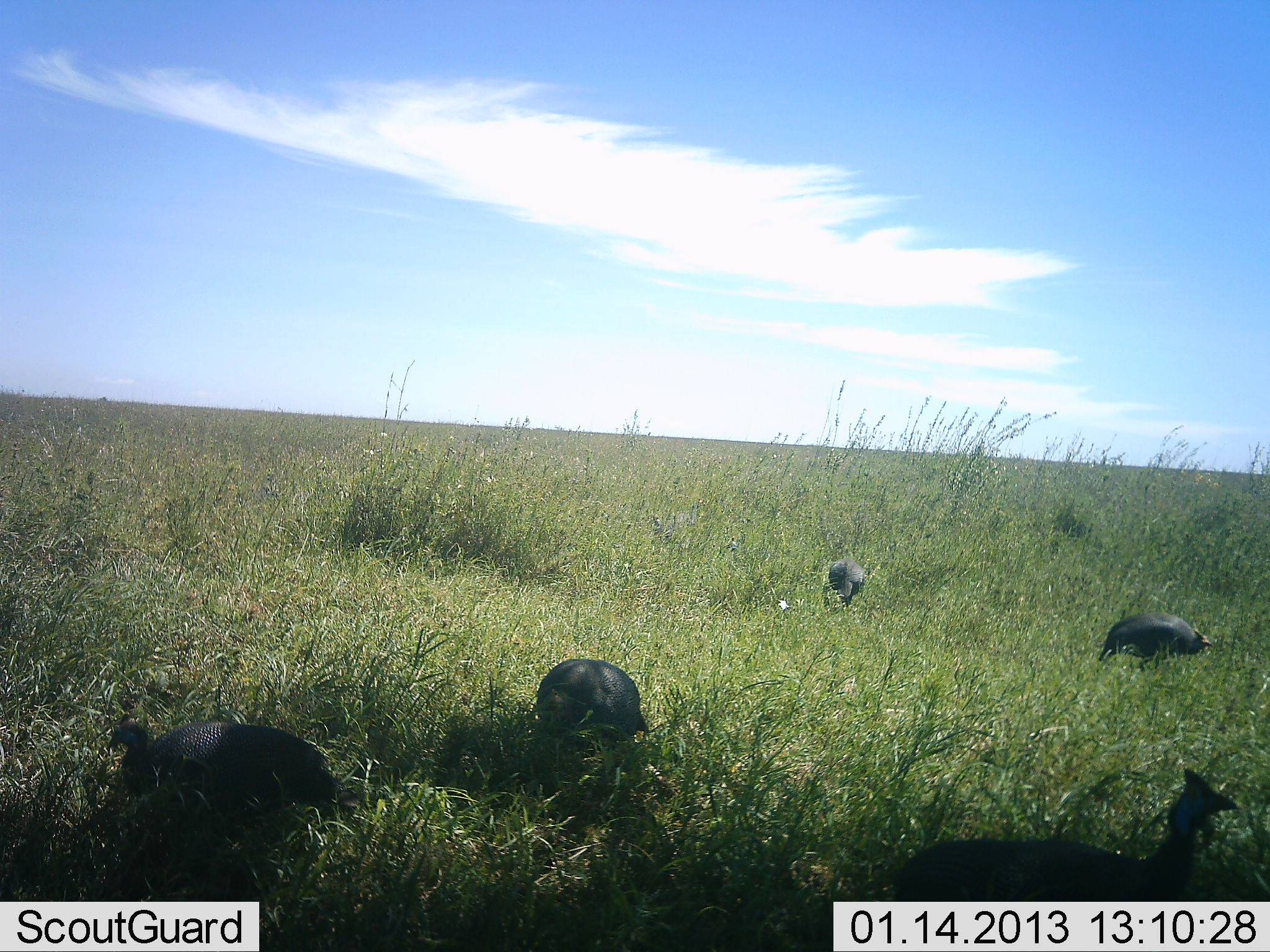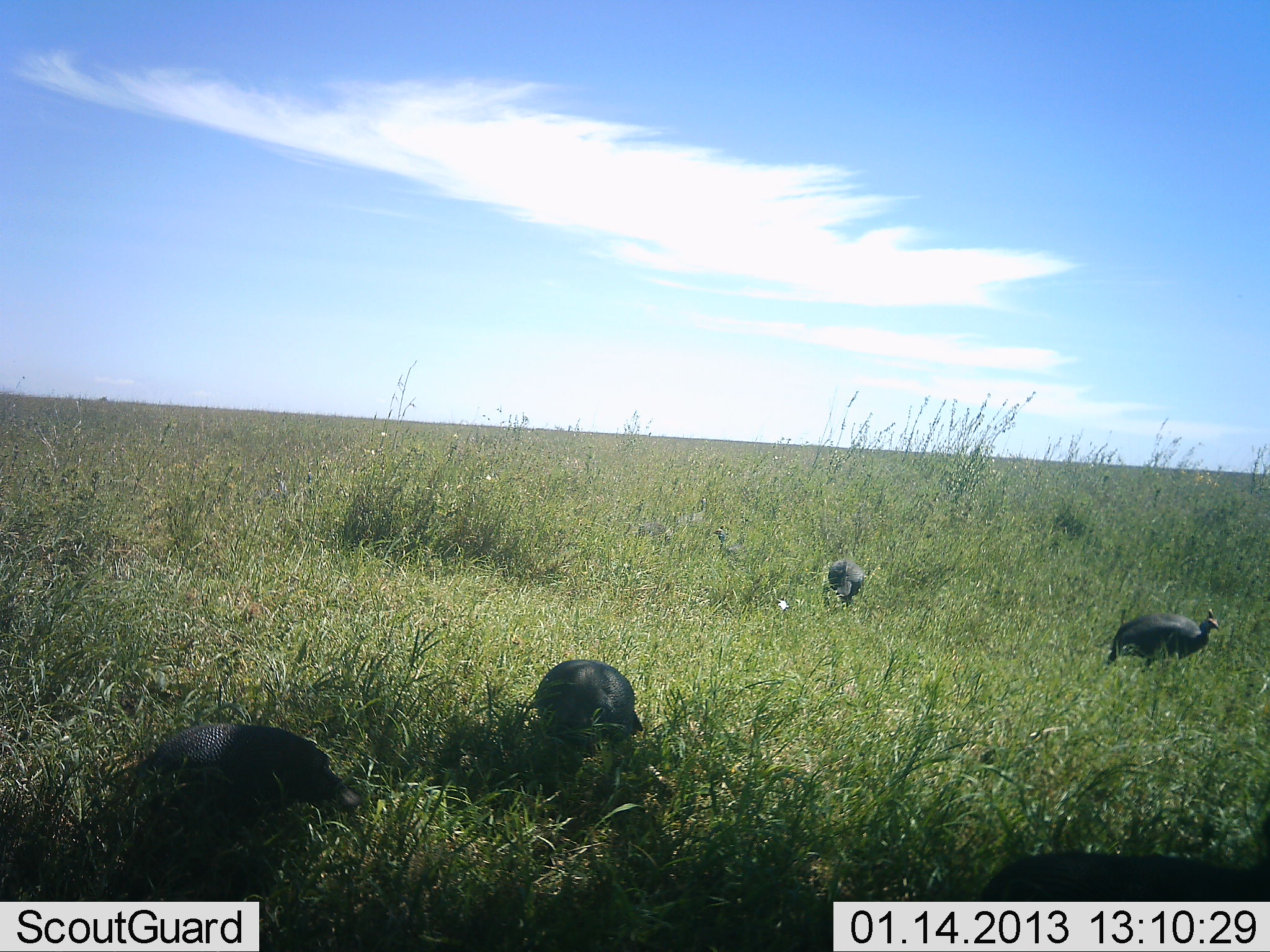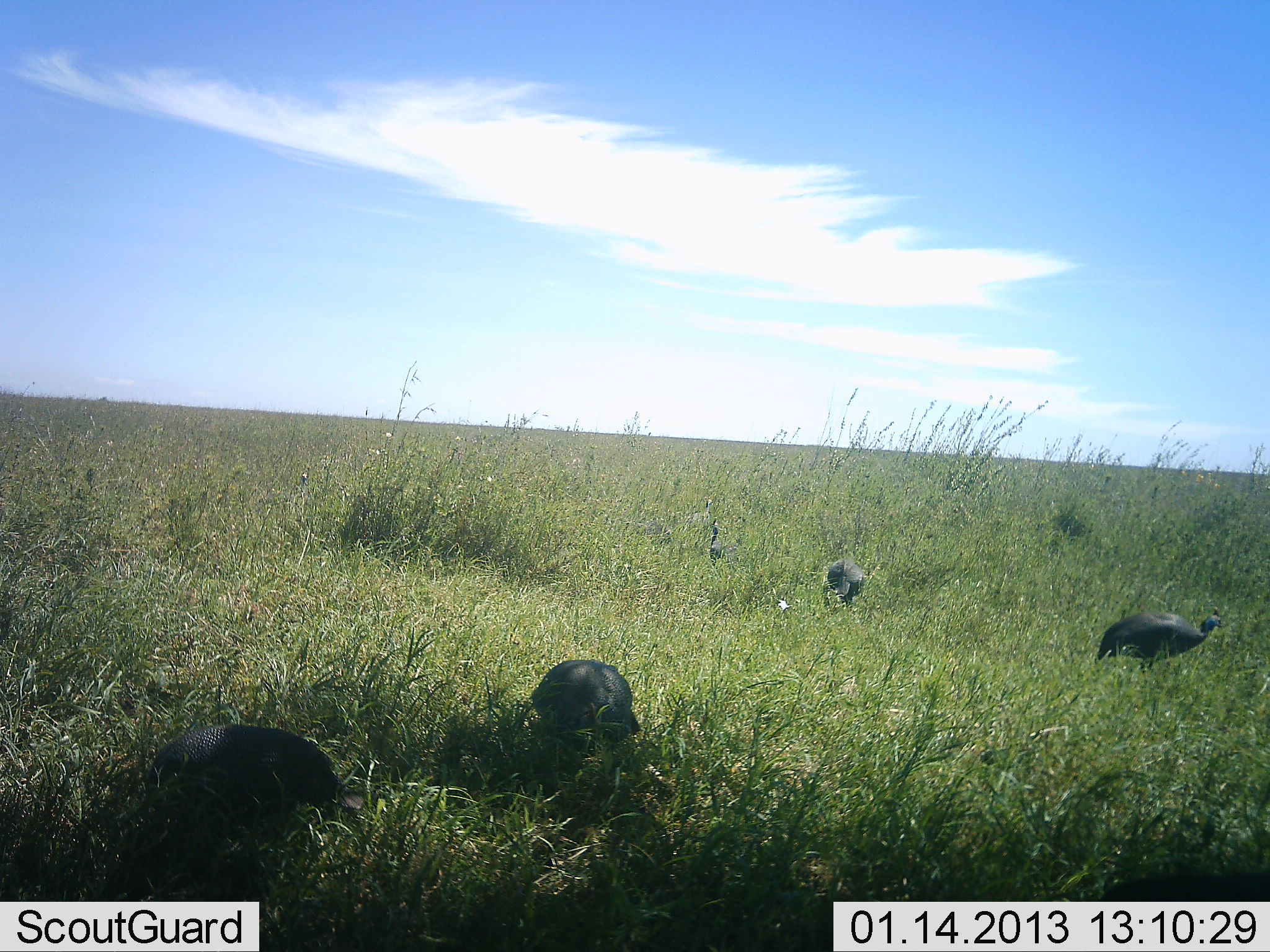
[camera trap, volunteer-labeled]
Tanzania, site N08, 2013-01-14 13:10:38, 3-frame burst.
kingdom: Animalia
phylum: Chordata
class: Aves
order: Galliformes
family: Numididae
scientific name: Numididae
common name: guinea fowl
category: guineafowl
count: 5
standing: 34%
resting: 0%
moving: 34%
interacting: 0%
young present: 0%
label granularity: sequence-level